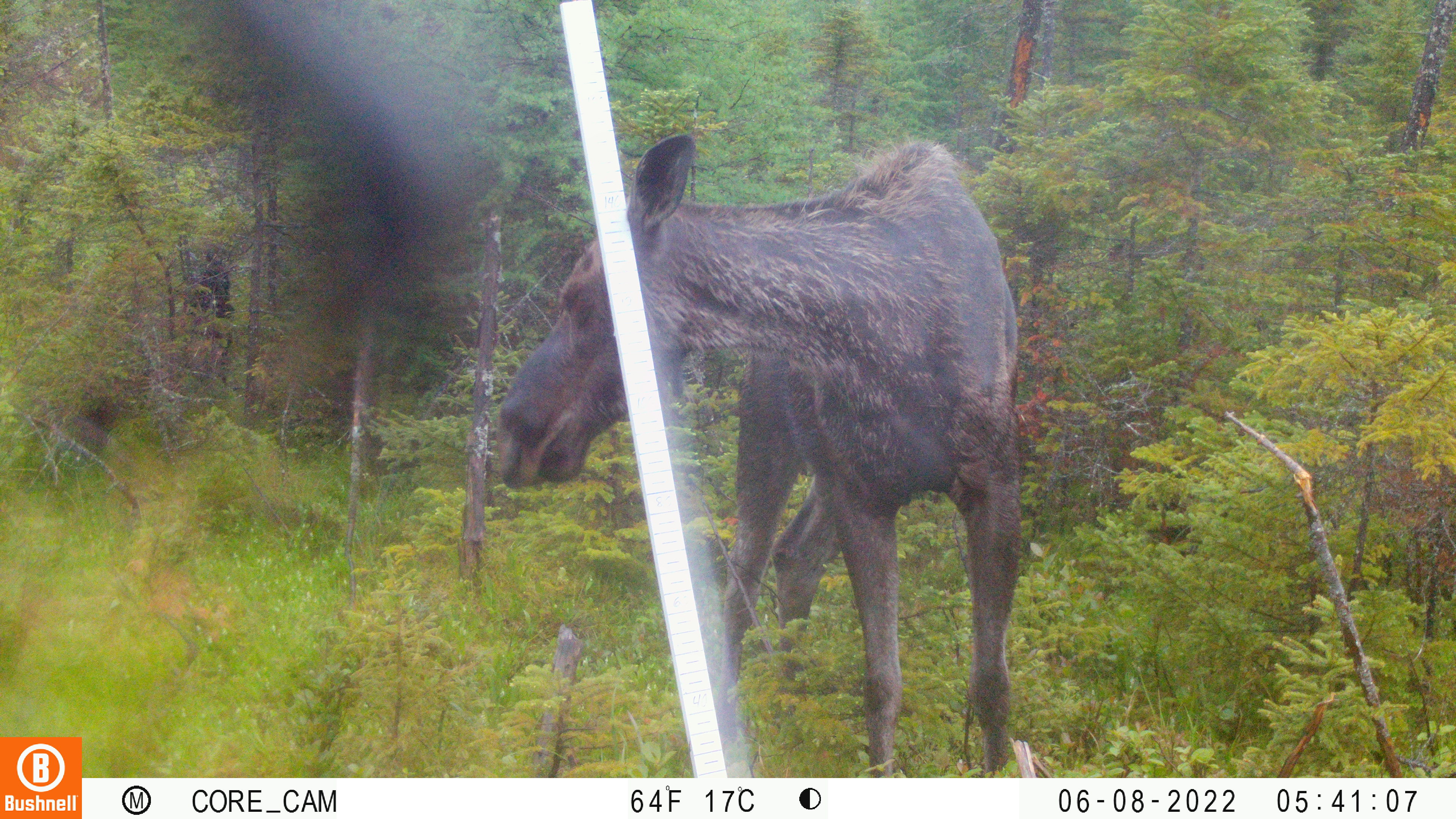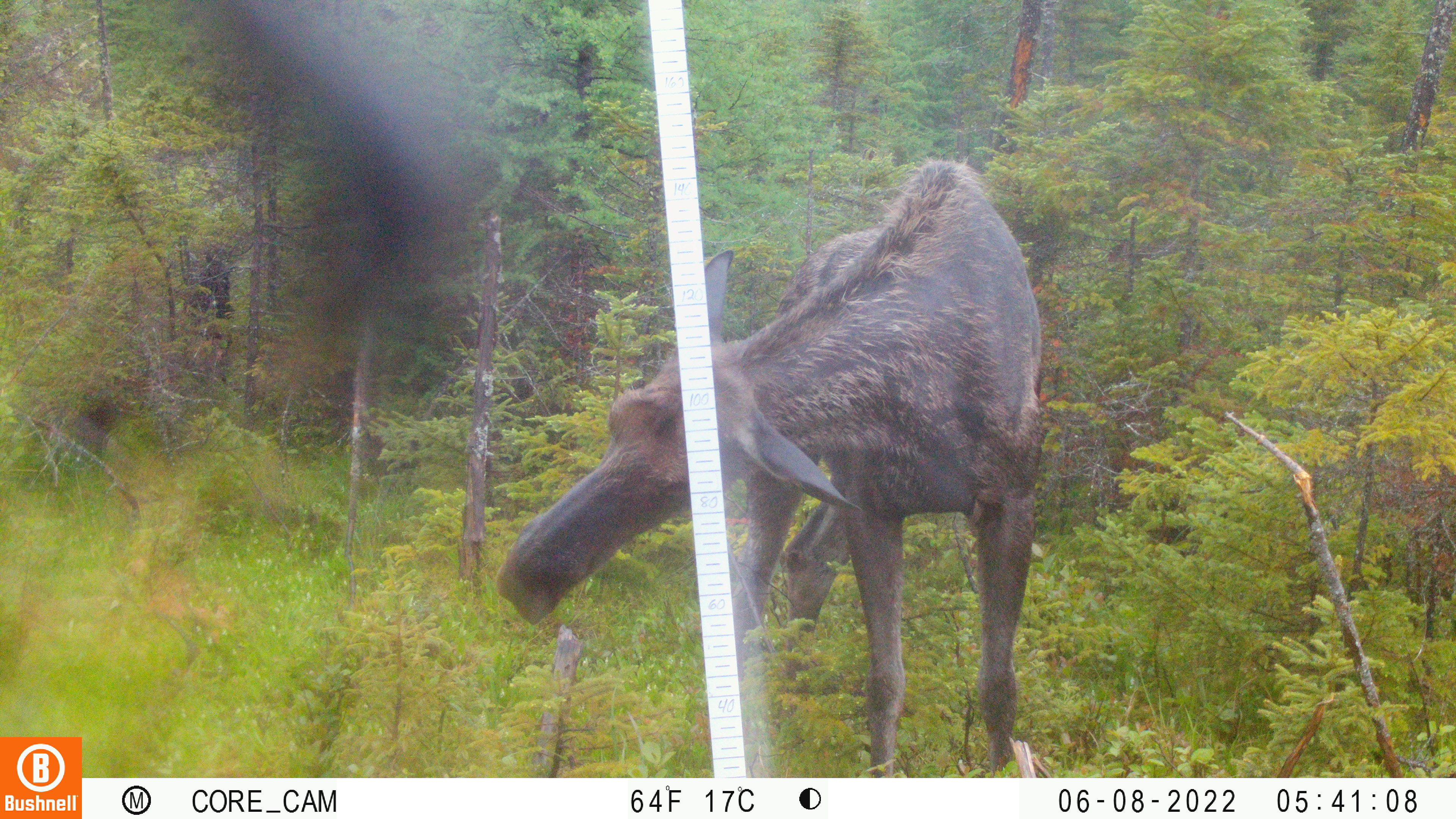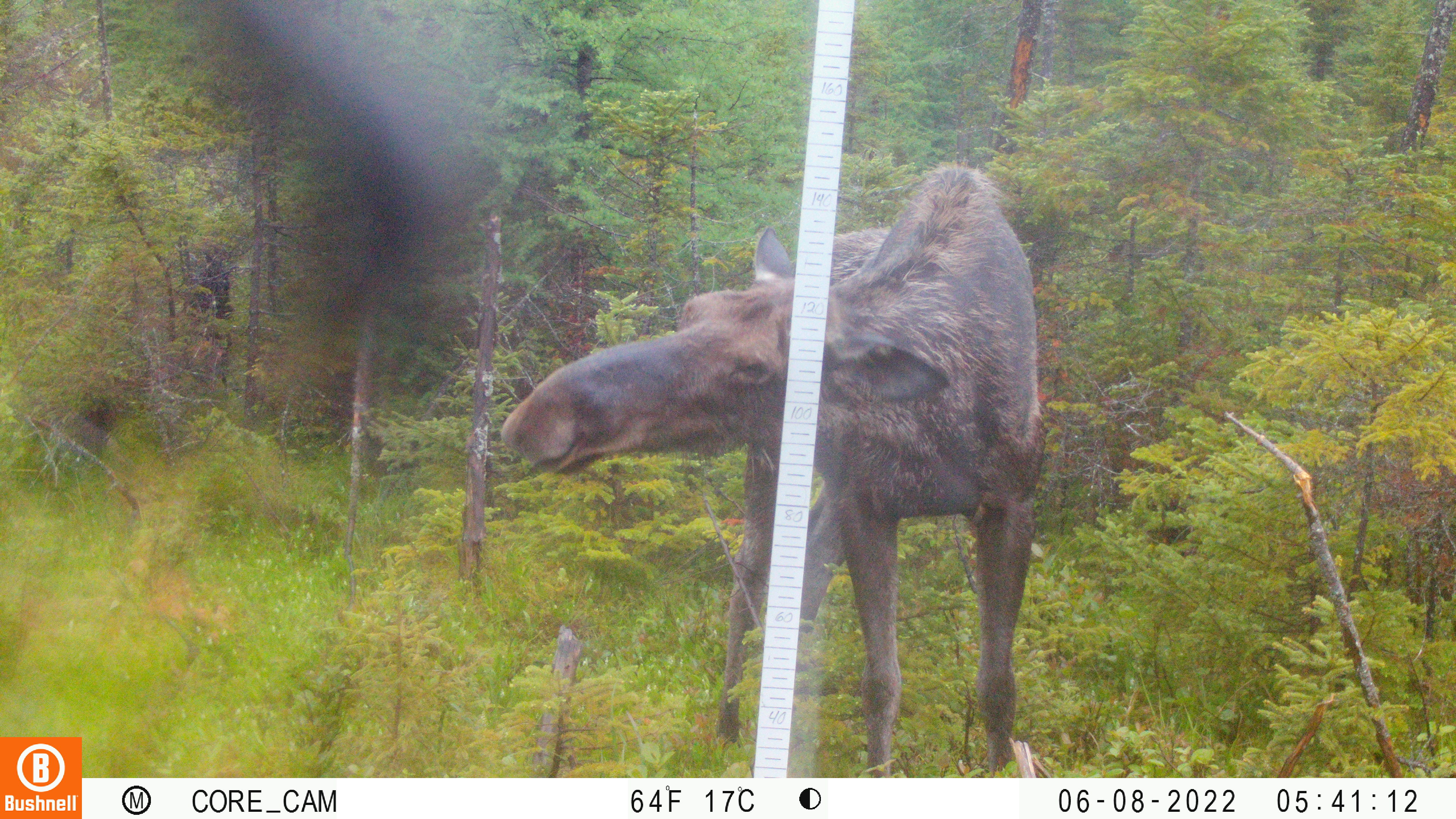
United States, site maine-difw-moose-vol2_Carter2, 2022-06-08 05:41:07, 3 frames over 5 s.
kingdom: Animalia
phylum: Chordata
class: Mammalia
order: Artiodactyla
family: Cervidae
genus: Alces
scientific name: Alces alces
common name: moose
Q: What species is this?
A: Moose (Alces alces).